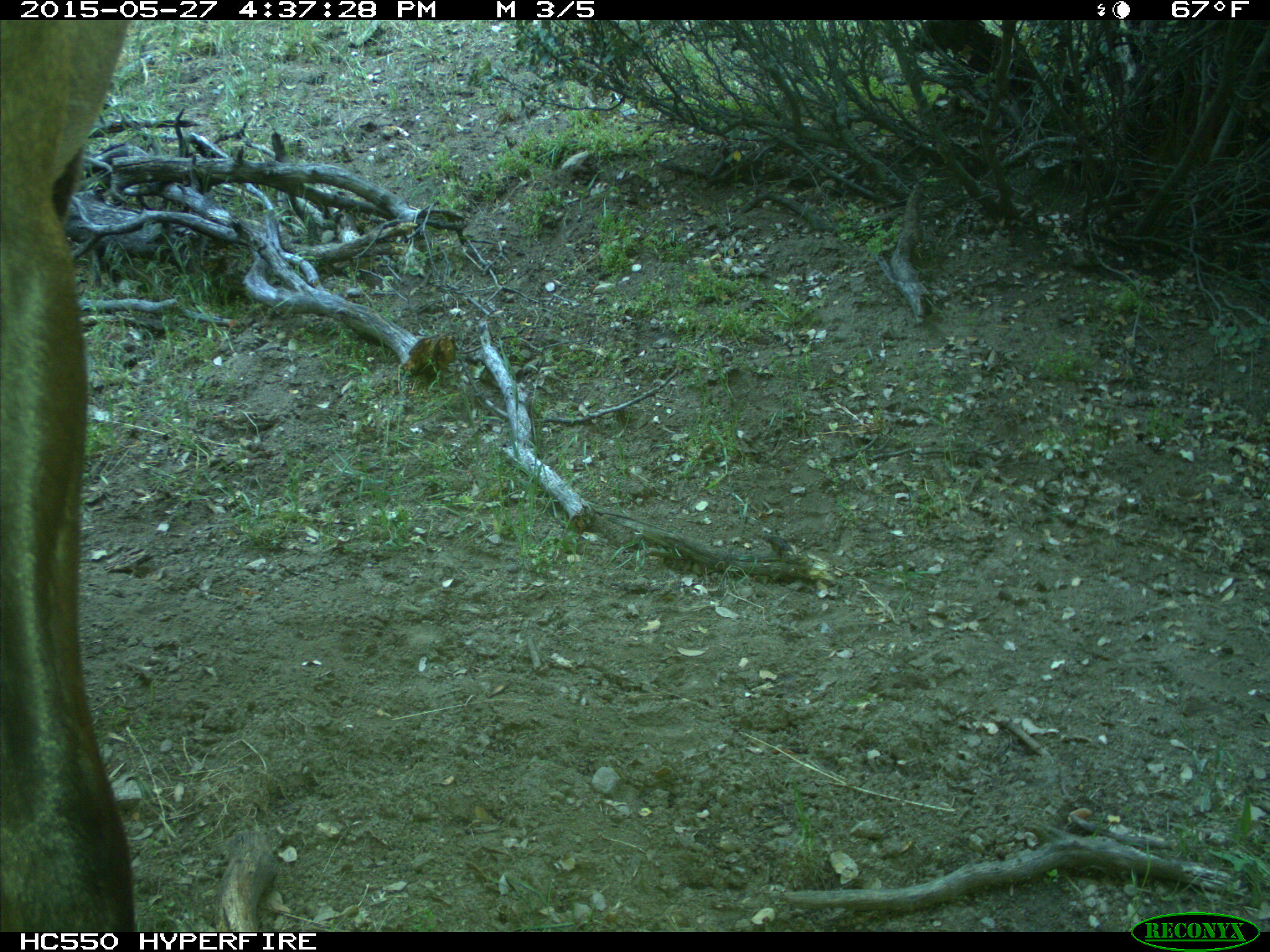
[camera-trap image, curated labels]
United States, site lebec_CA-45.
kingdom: Animalia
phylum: Chordata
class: Mammalia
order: Artiodactyla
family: Cervidae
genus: Cervus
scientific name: Cervus canadensis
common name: elk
Cervus canadensis (elk).